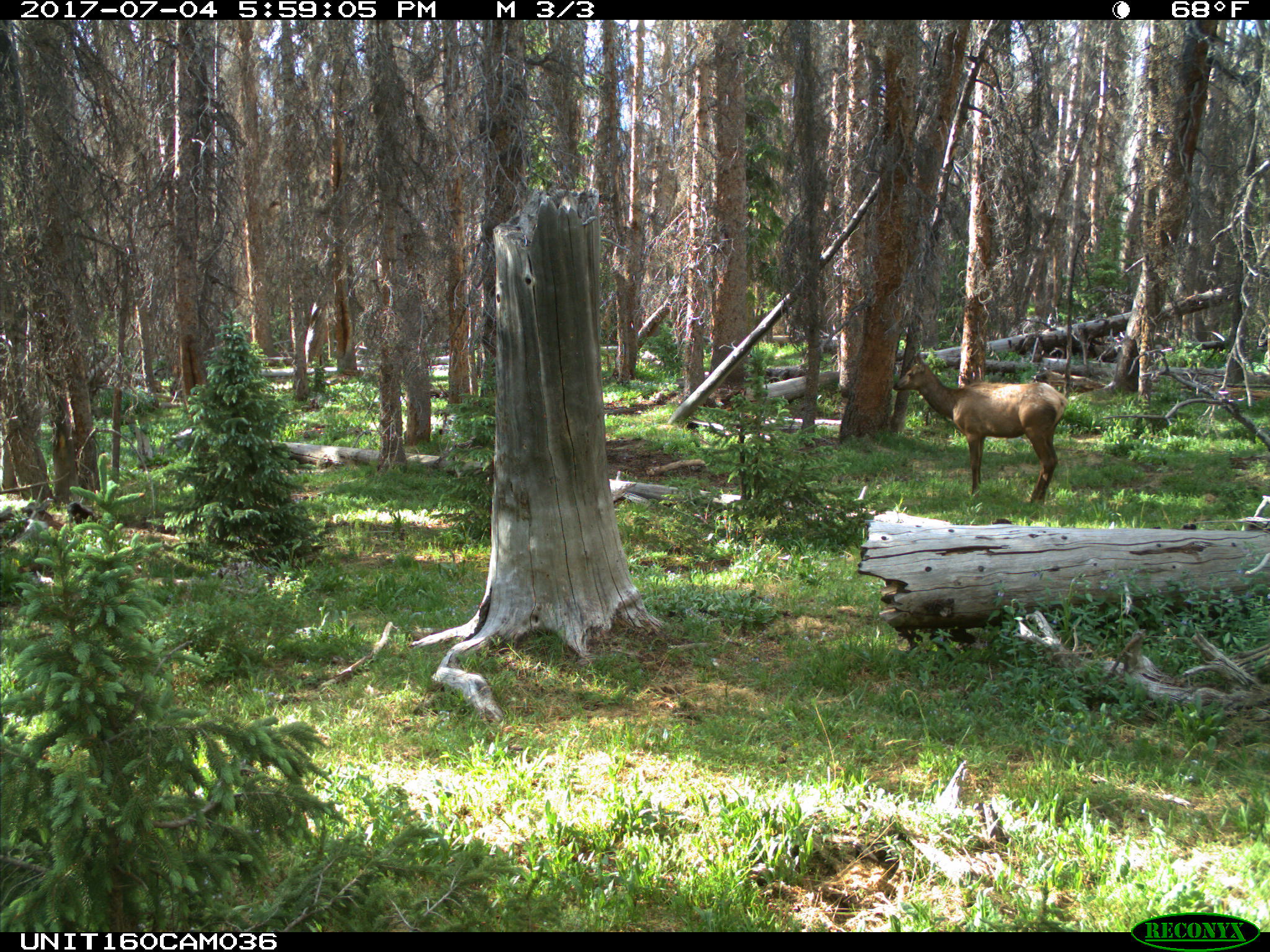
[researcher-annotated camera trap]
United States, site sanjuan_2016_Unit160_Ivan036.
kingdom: Animalia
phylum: Chordata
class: Mammalia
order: Artiodactyla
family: Cervidae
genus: Cervus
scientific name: Cervus elaphus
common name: red deer